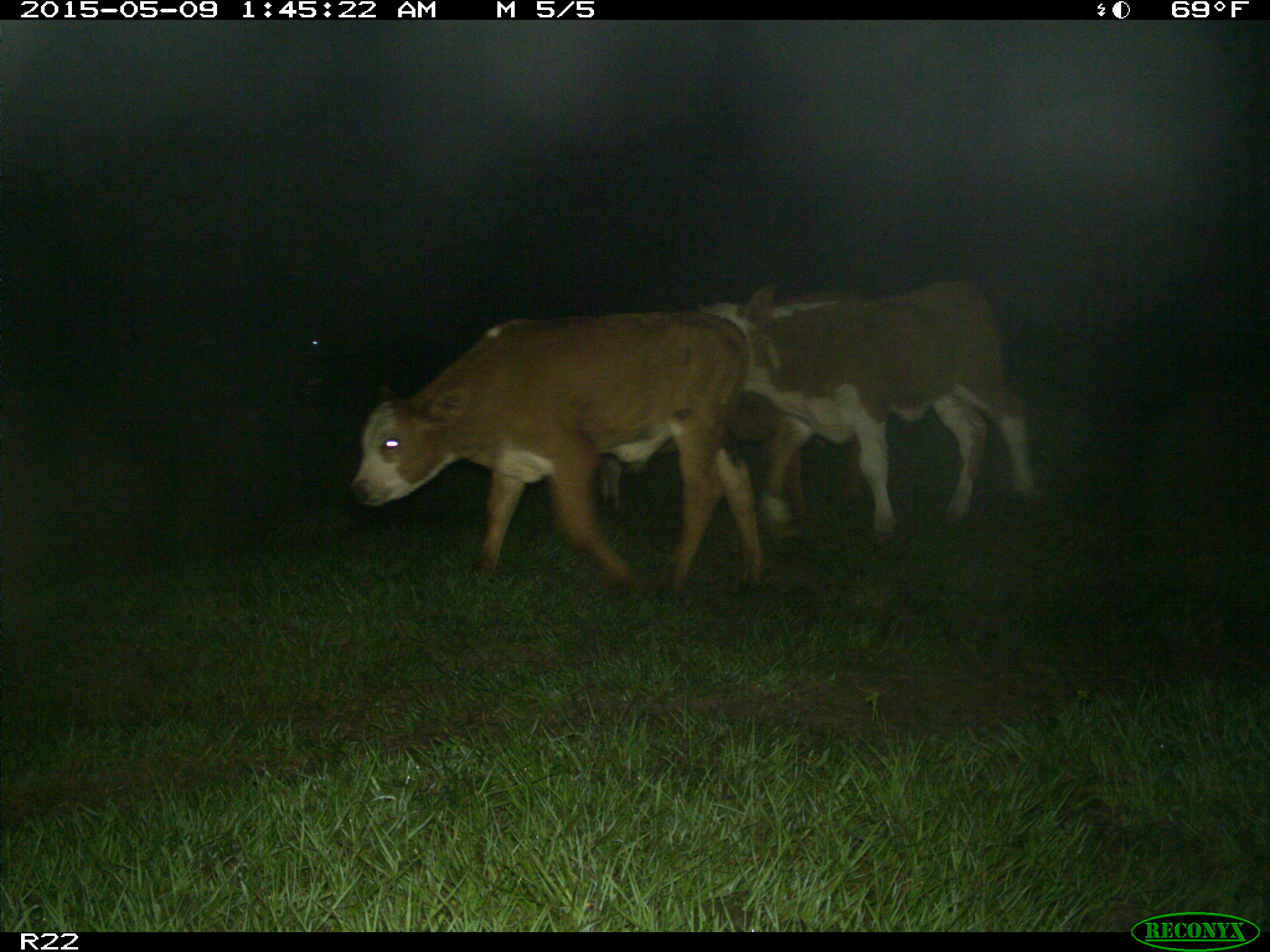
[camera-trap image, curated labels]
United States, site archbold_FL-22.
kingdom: Animalia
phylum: Chordata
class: Mammalia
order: Artiodactyla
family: Bovidae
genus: Bos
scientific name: Bos taurus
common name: domestic cow